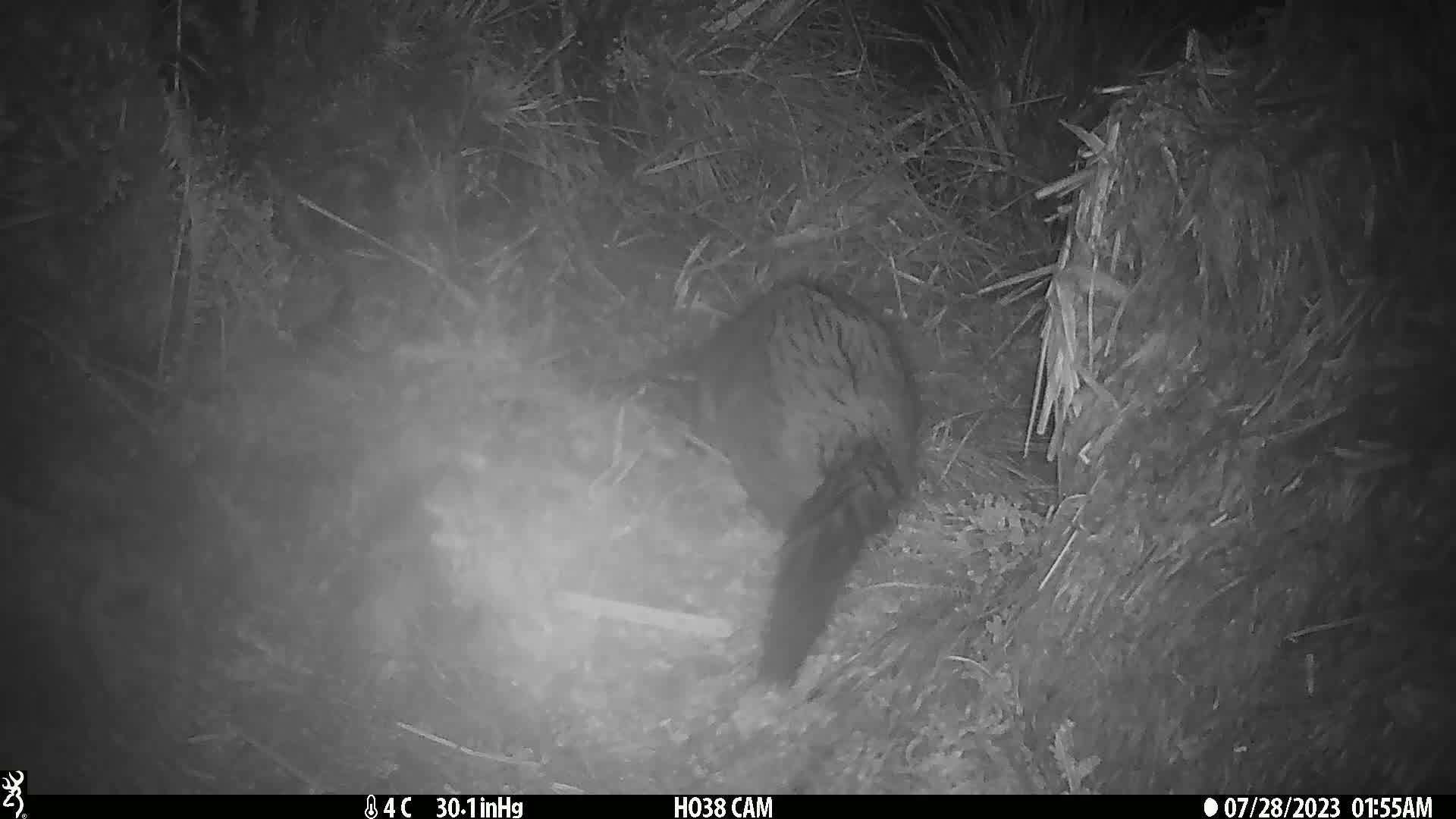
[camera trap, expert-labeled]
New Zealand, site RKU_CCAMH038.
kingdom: Animalia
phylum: Chordata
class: Mammalia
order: Diprotodontia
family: Phalangeridae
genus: Trichosurus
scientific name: Trichosurus vulpecula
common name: common brushtail possum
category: possum